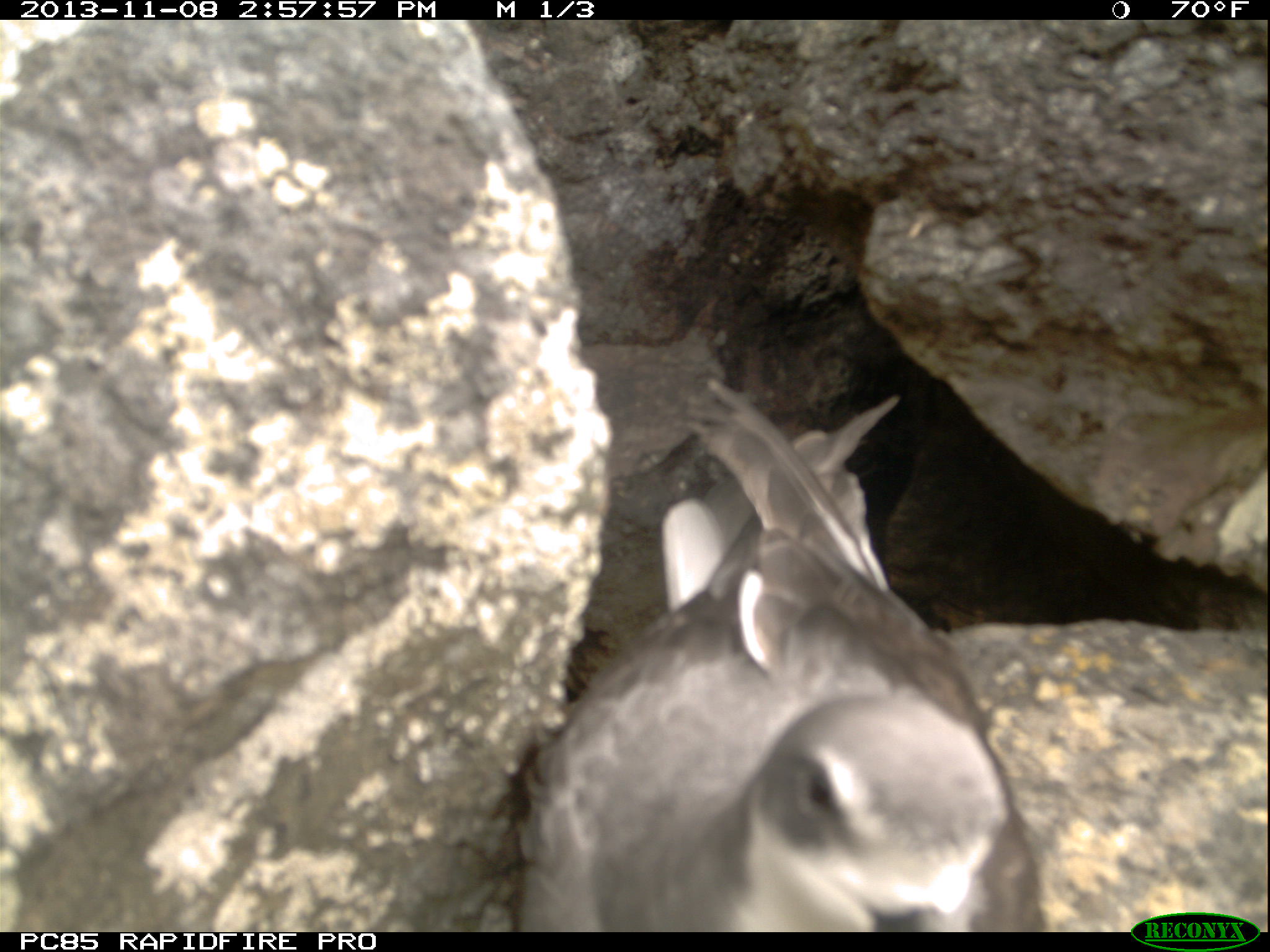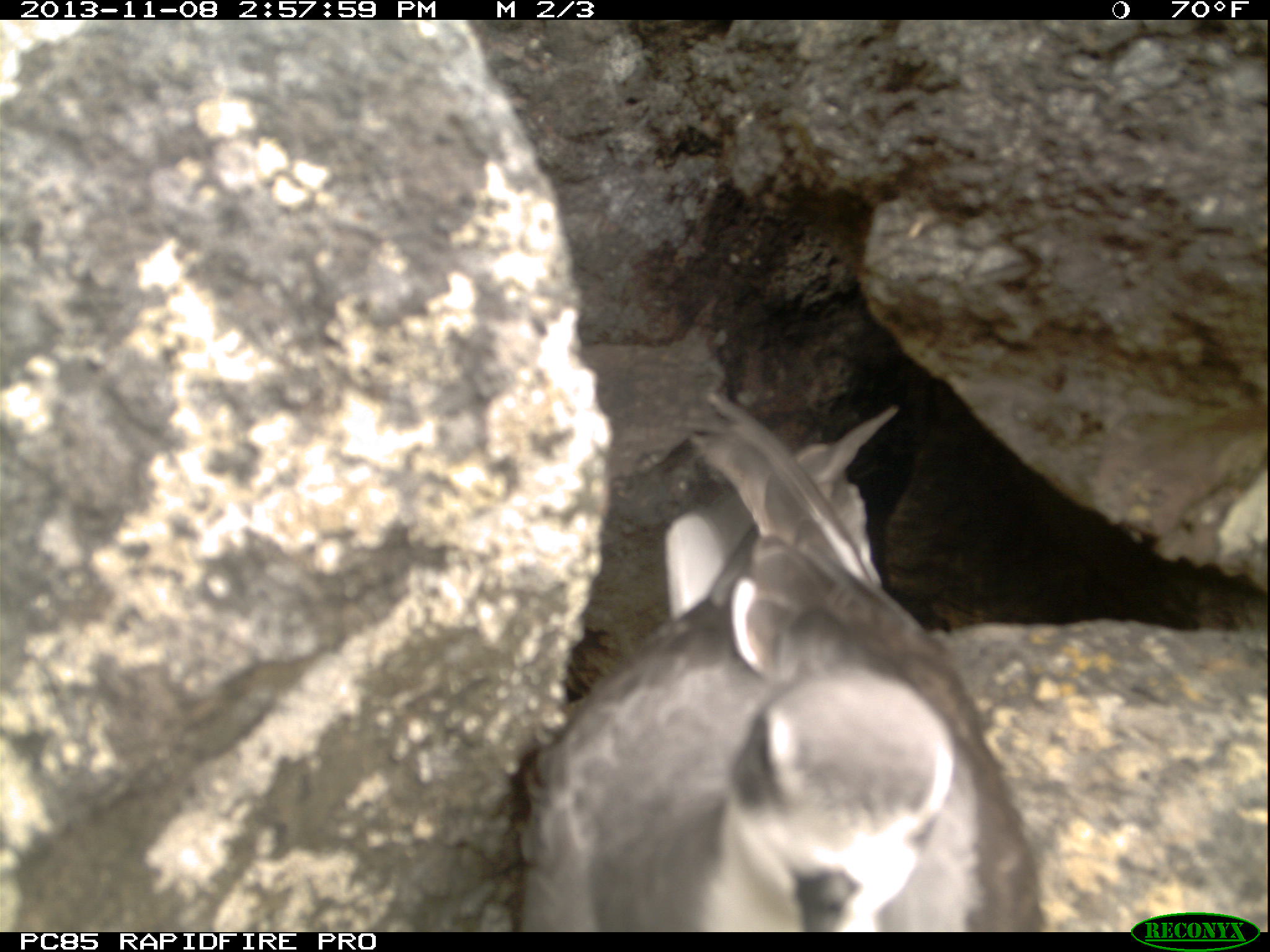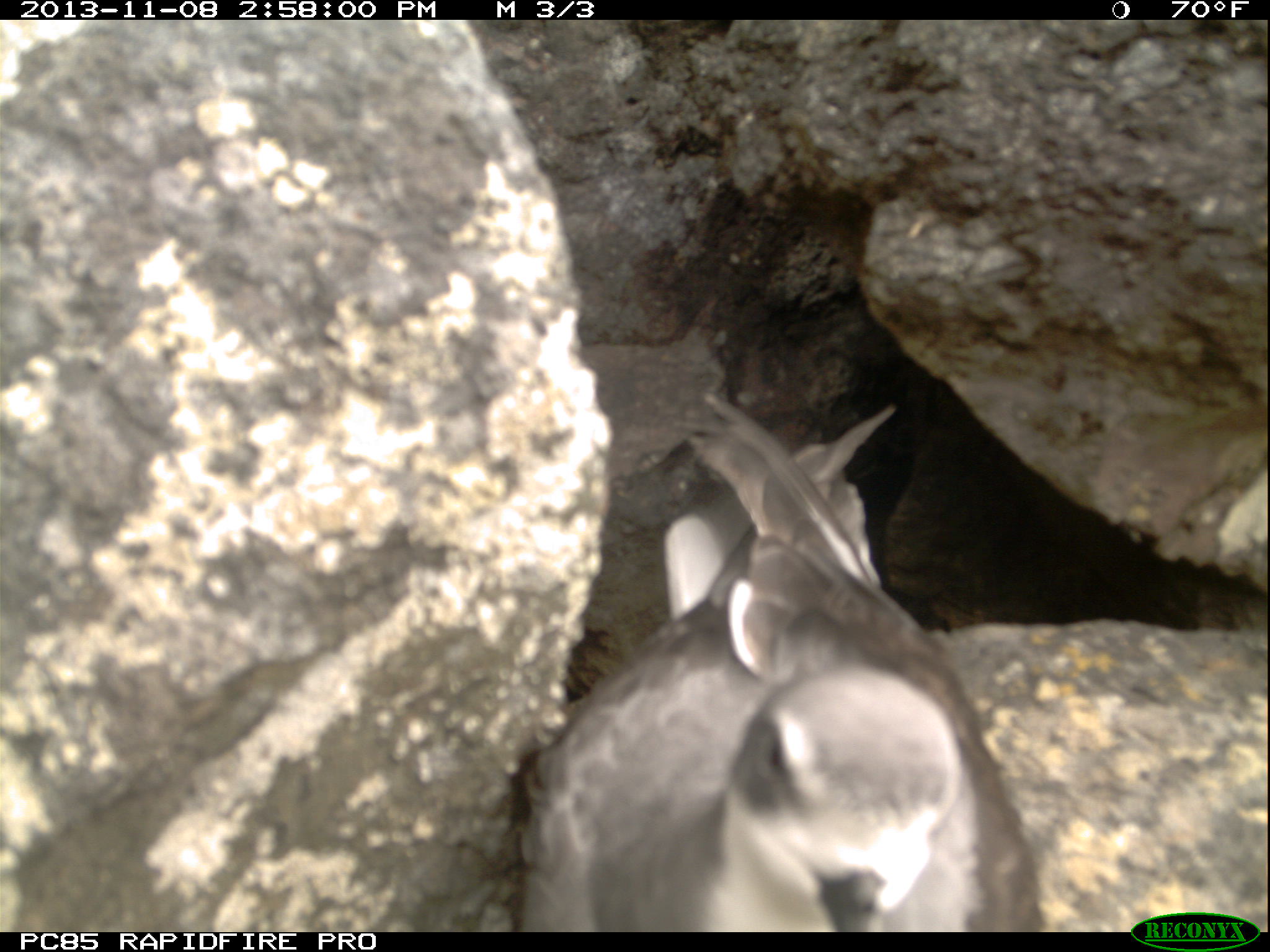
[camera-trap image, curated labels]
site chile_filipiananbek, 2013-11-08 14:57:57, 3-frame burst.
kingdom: Animalia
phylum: Chordata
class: Aves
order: Procellariiformes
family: Procellariidae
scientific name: Procellariidae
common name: petrel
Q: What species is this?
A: Petrel (Procellariidae).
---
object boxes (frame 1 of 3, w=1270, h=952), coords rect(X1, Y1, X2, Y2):
petrel: rect(522, 377, 1044, 928)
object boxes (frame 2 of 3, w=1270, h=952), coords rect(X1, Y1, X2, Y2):
petrel: rect(521, 389, 1044, 931)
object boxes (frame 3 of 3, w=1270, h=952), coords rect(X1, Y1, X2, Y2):
petrel: rect(522, 390, 1039, 931)